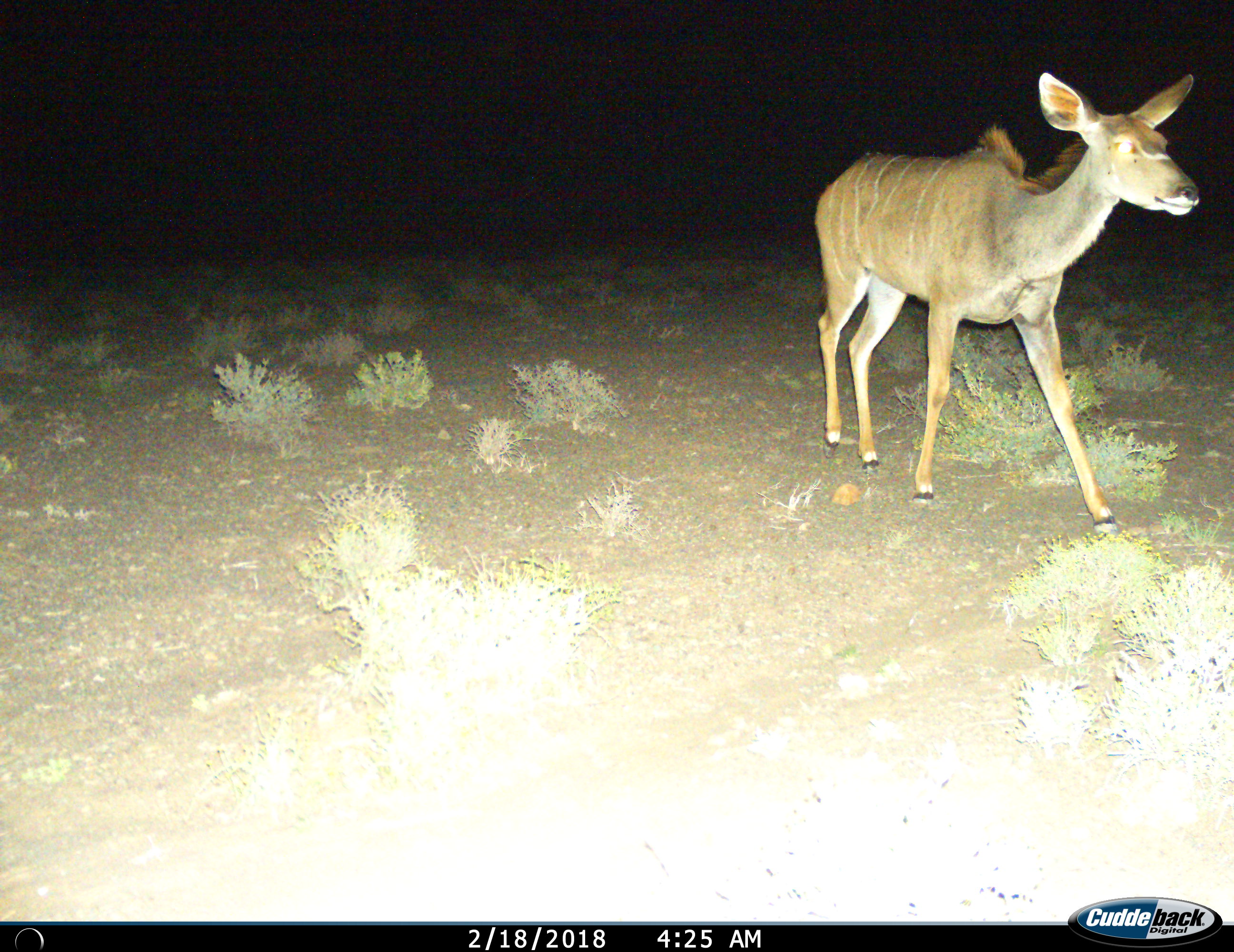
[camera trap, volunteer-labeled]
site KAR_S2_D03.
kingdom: Animalia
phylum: Chordata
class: Mammalia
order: Artiodactyla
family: Bovidae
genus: Tragelaphus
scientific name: Tragelaphus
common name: kudu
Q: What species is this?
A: Kudu (Tragelaphus).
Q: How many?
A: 1.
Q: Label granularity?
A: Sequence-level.